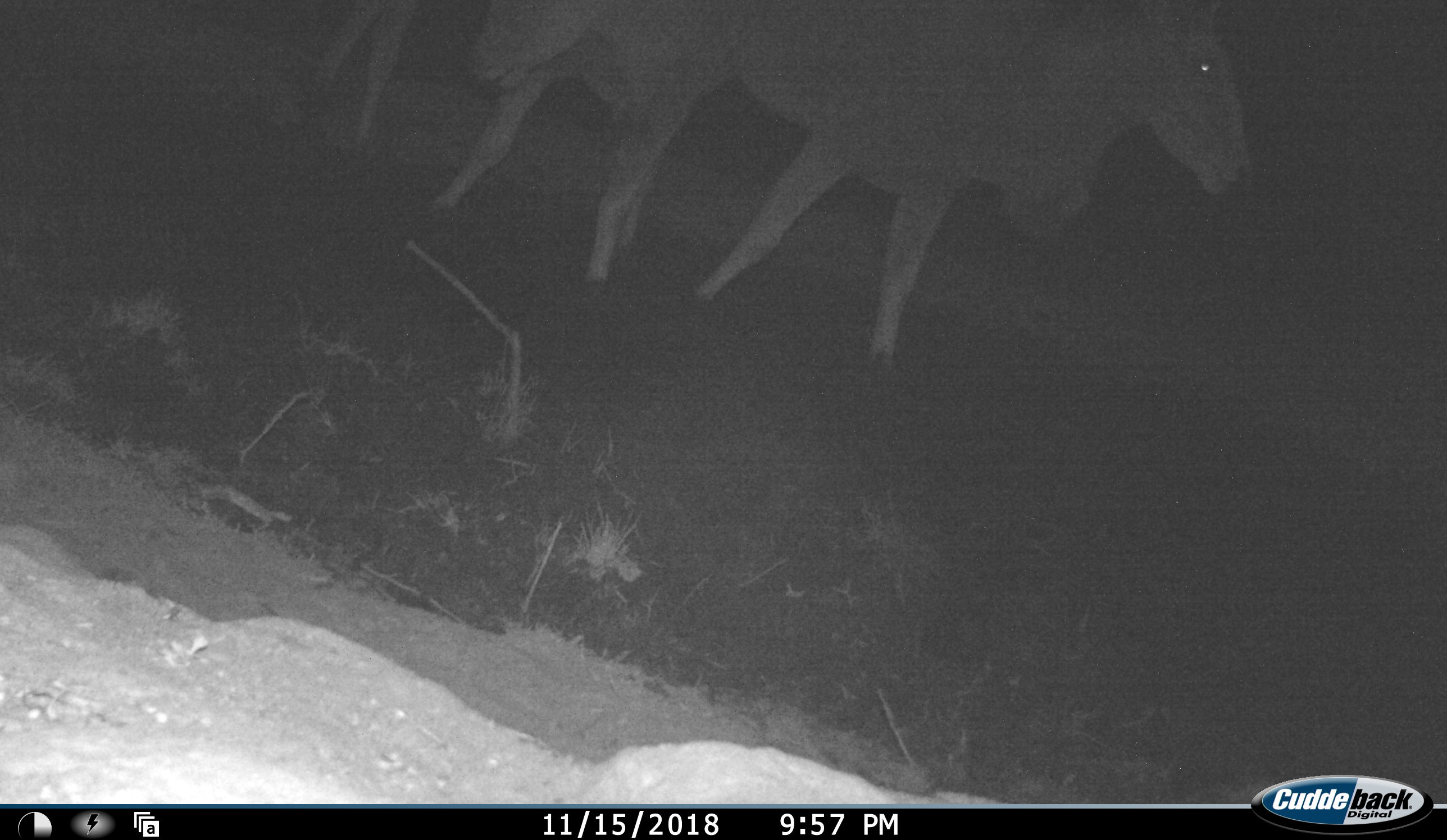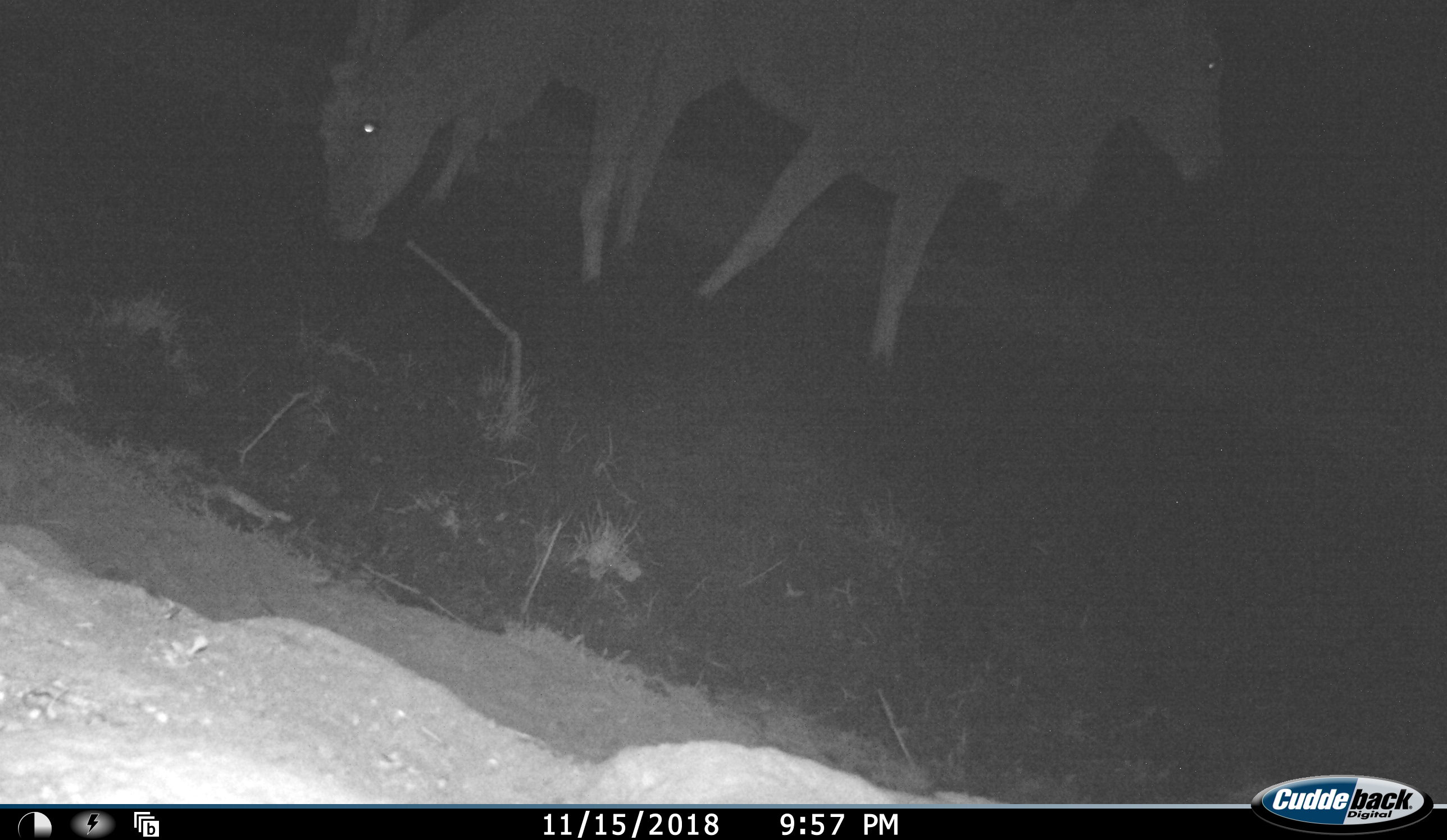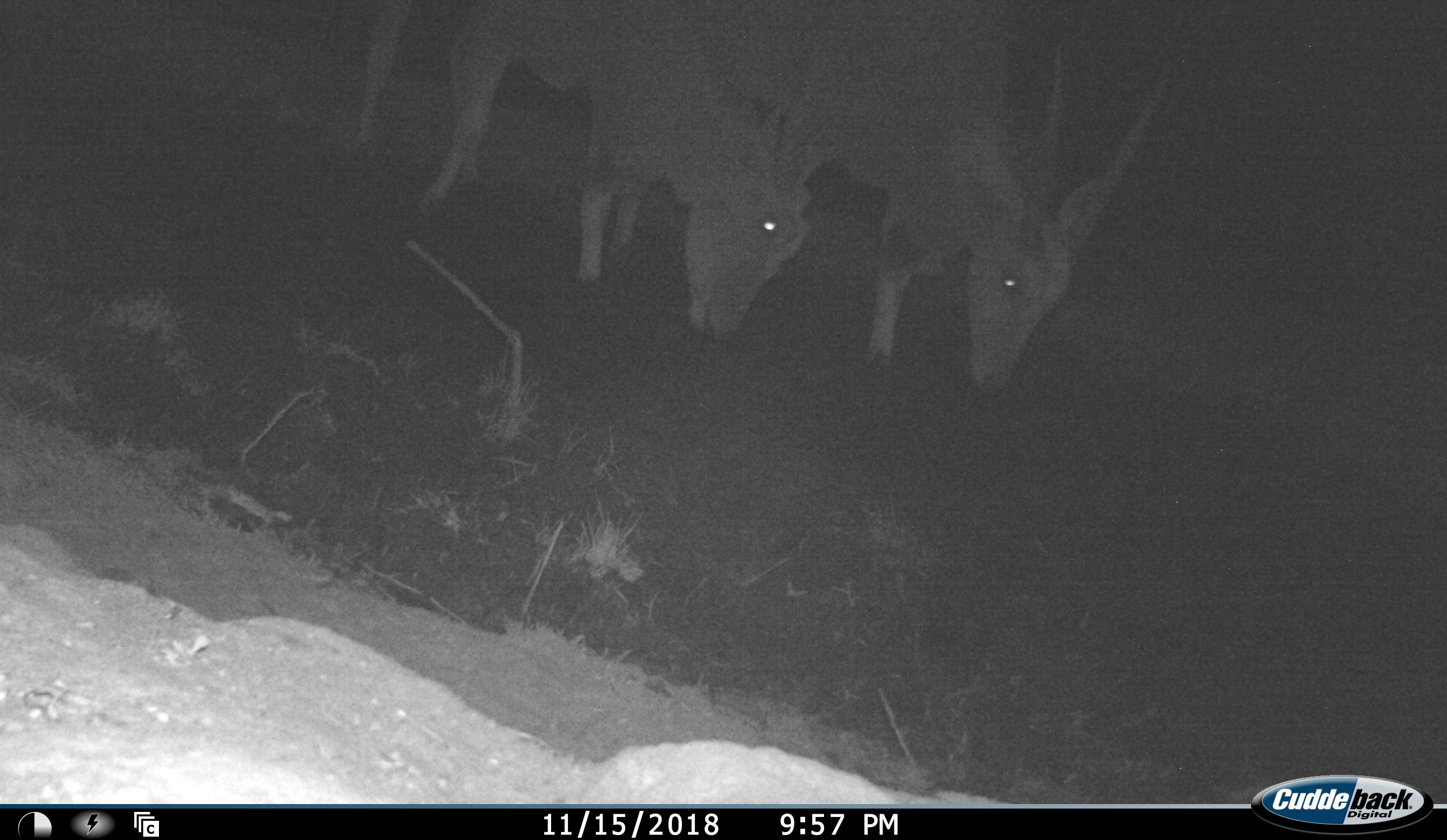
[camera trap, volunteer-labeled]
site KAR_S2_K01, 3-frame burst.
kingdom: Animalia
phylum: Chordata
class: Mammalia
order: Artiodactyla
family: Bovidae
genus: Tragelaphus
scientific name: Tragelaphus oryx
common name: eland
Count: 2.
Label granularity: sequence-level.